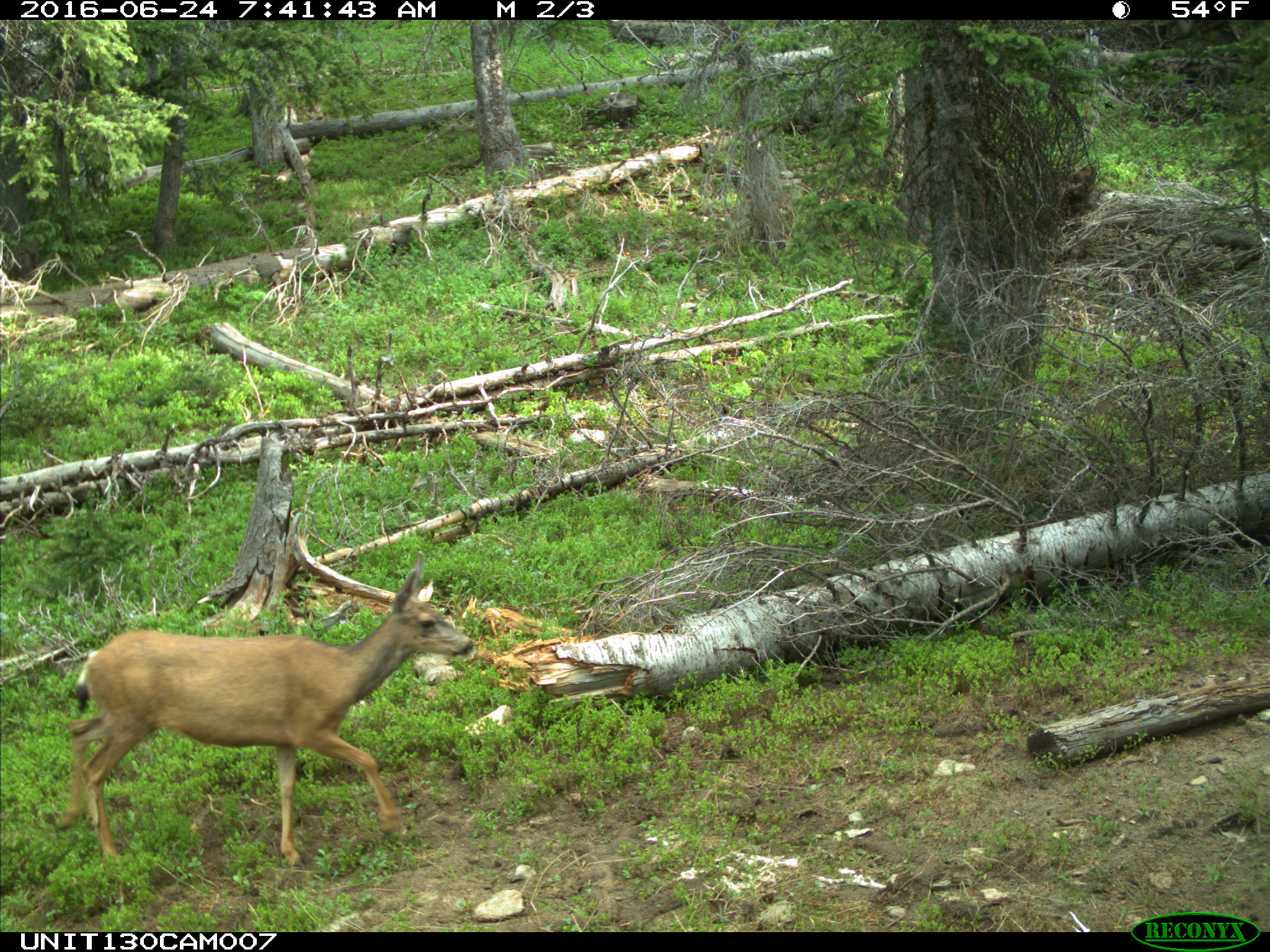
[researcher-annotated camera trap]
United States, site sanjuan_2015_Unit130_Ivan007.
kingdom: Animalia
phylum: Chordata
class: Mammalia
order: Artiodactyla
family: Cervidae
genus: Odocoileus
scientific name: Odocoileus hemionus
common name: mule deer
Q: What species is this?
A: Odocoileus hemionus (mule deer).